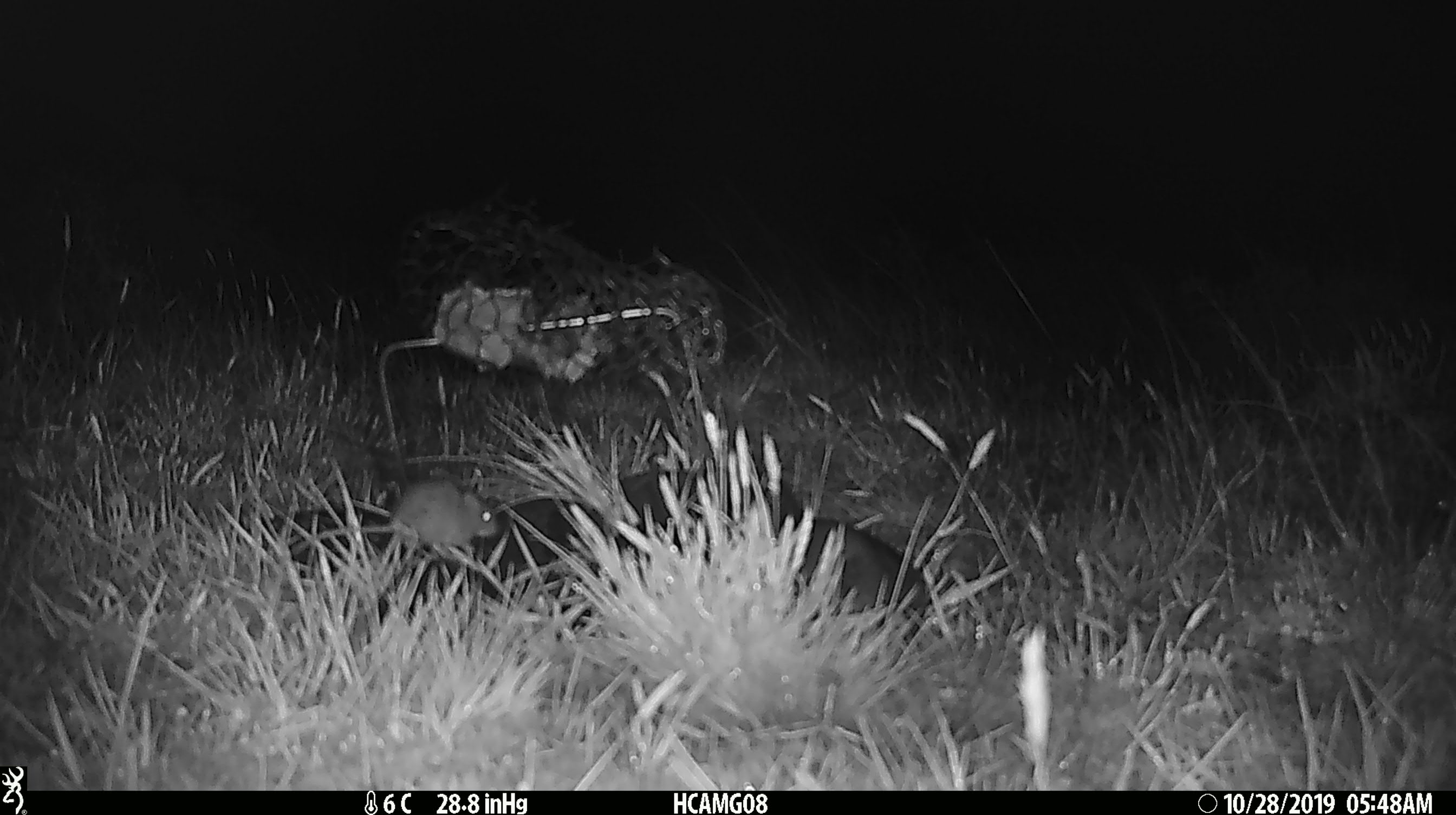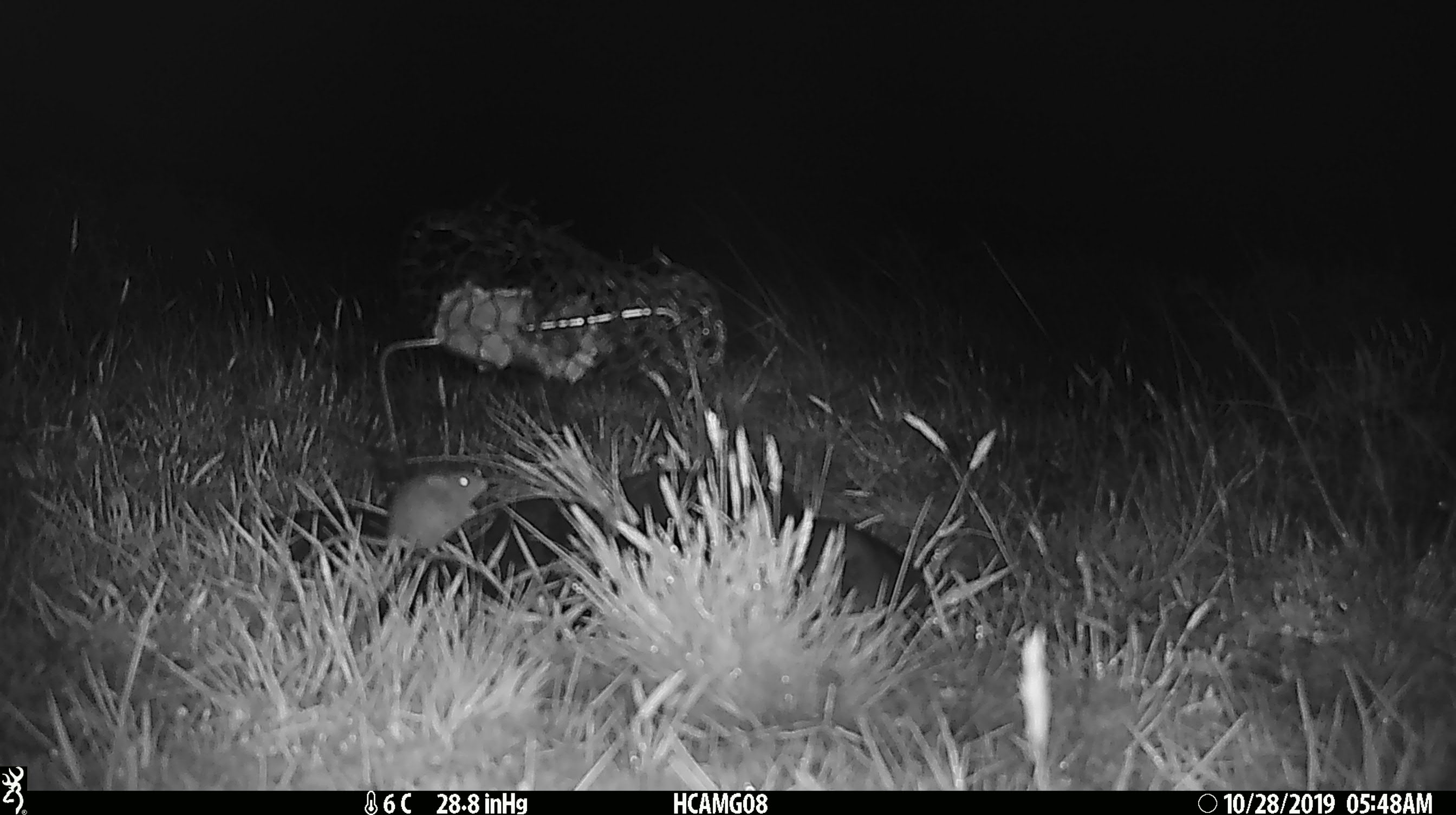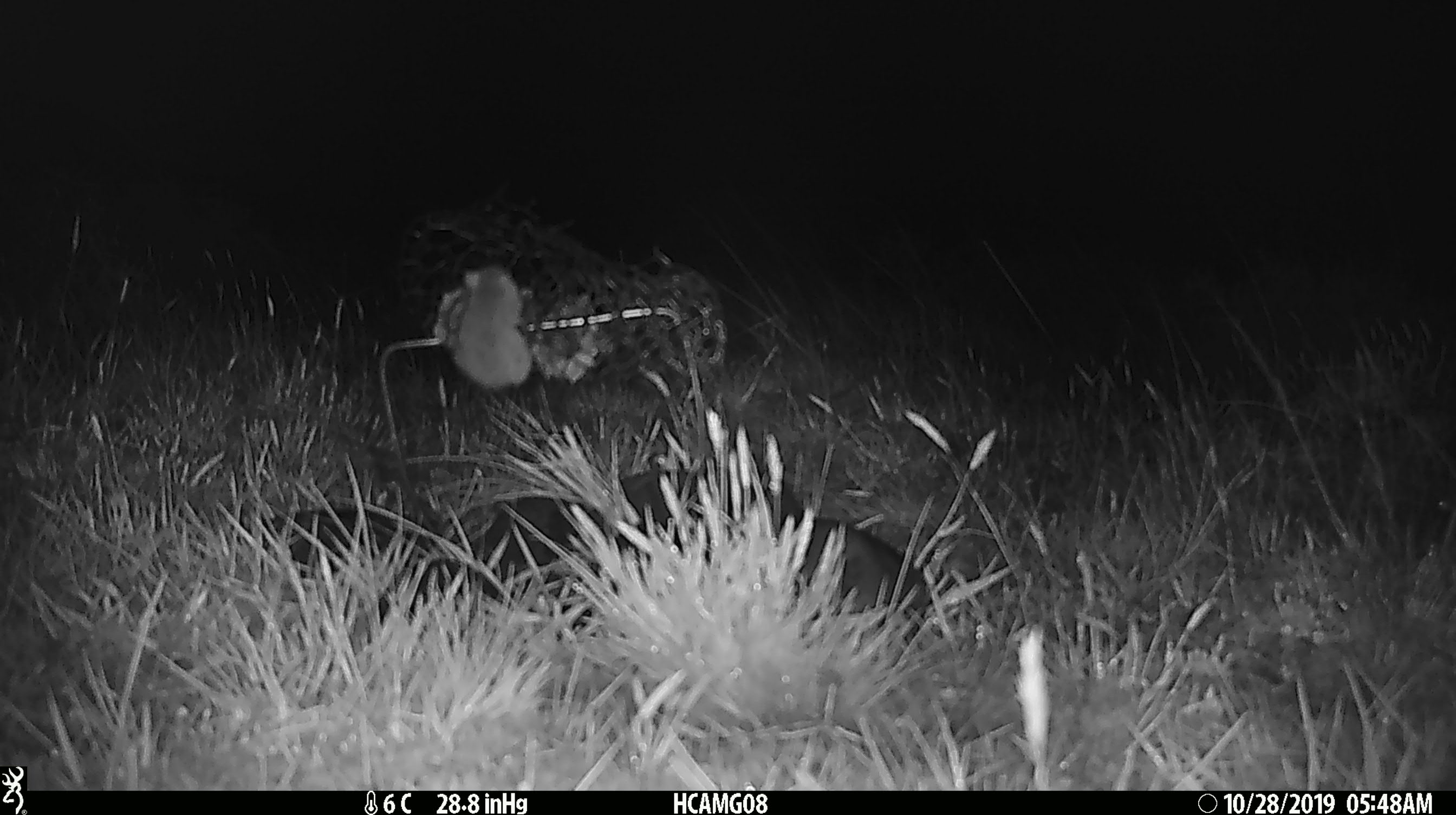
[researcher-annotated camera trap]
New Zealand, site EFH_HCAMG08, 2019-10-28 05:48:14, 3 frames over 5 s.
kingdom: Animalia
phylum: Chordata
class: Mammalia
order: Rodentia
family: Muridae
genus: Mus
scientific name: Mus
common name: mouse